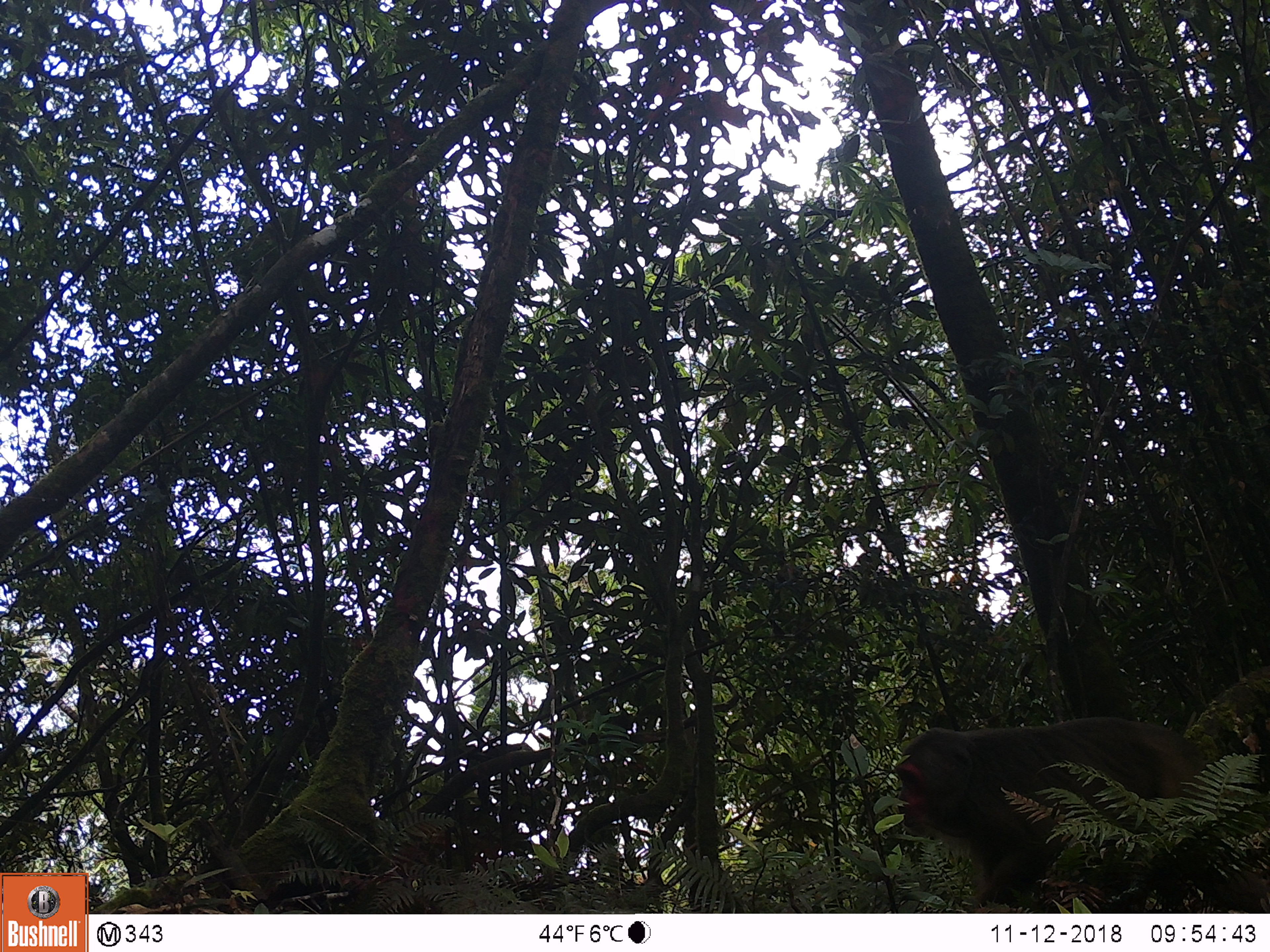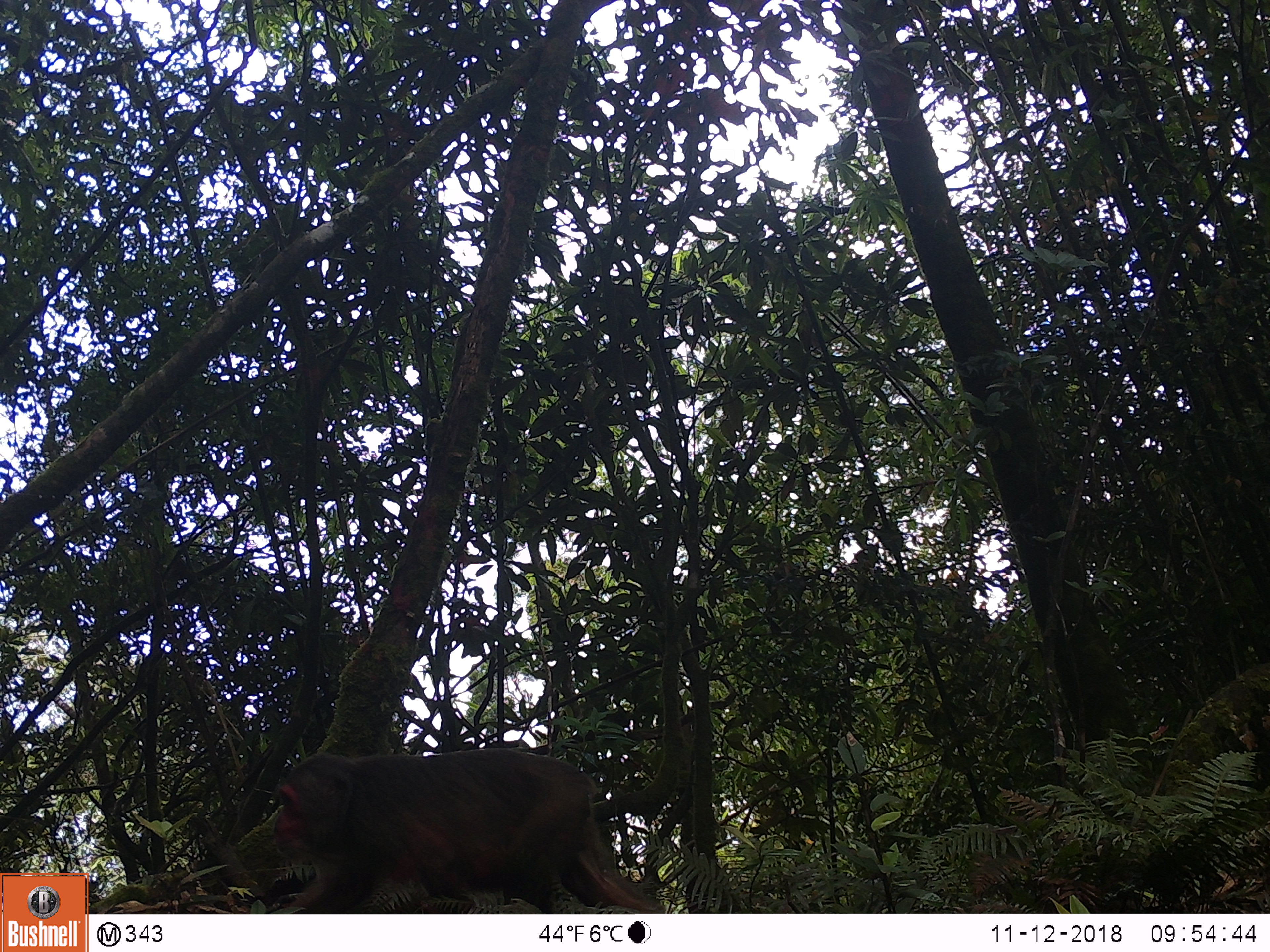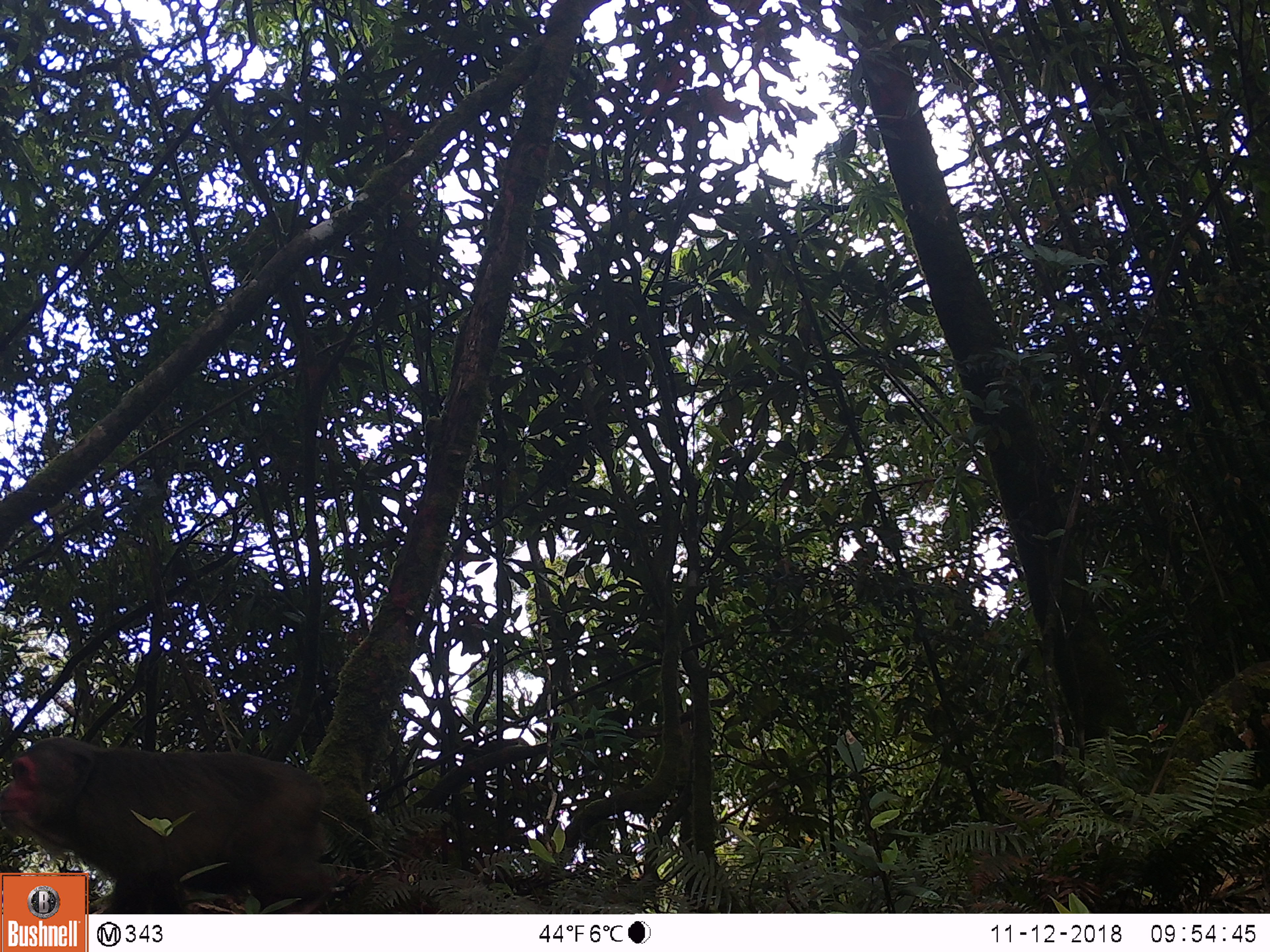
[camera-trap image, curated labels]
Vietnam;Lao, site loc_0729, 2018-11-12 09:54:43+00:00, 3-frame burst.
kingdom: Animalia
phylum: Chordata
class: Mammalia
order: Primates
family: Cercopithecidae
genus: Macaca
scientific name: Macaca arctoides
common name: stump-tailed macaque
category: stump tailed macaque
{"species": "stump tailed macaque (stump-tailed macaque) (Macaca arctoides)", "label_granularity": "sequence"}